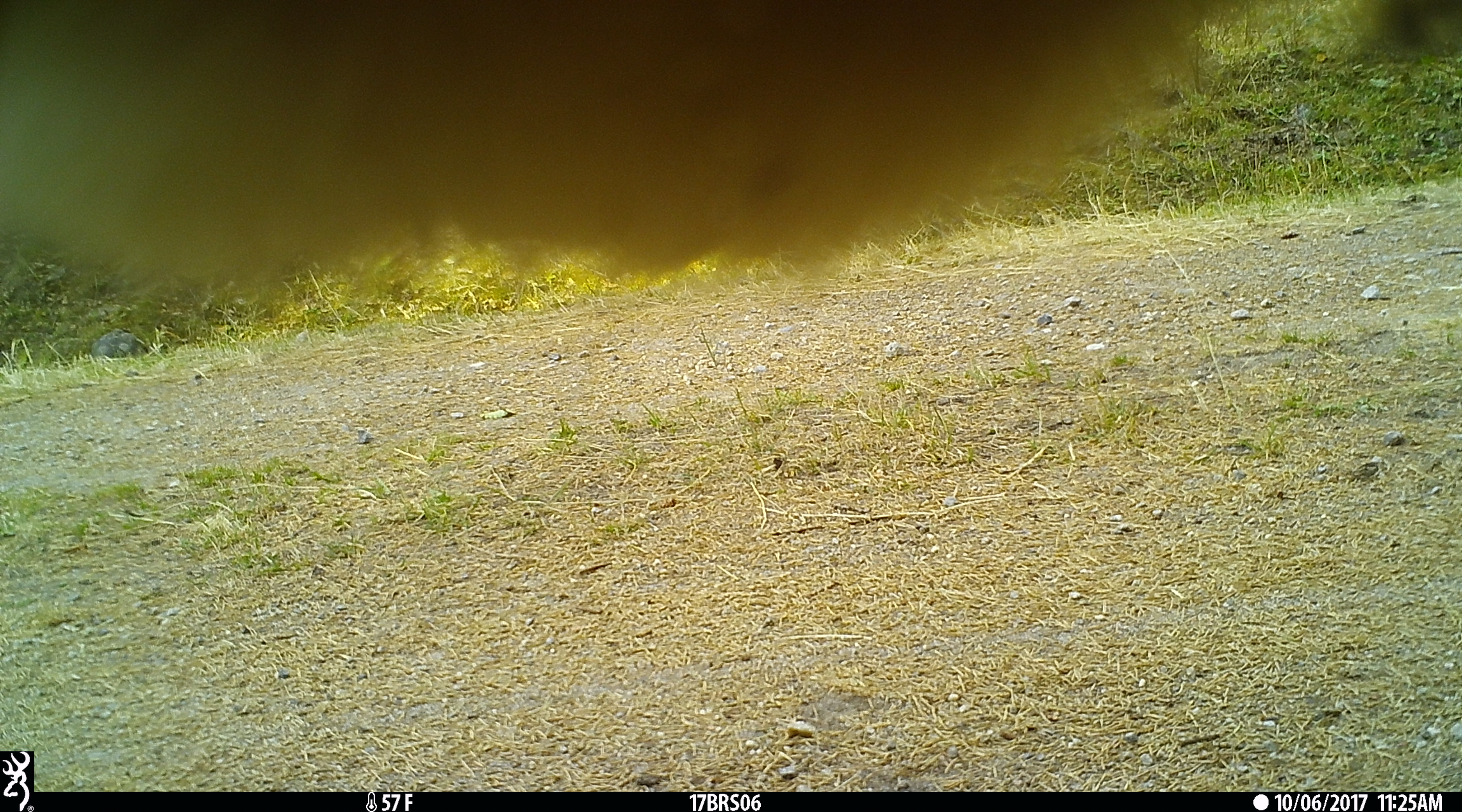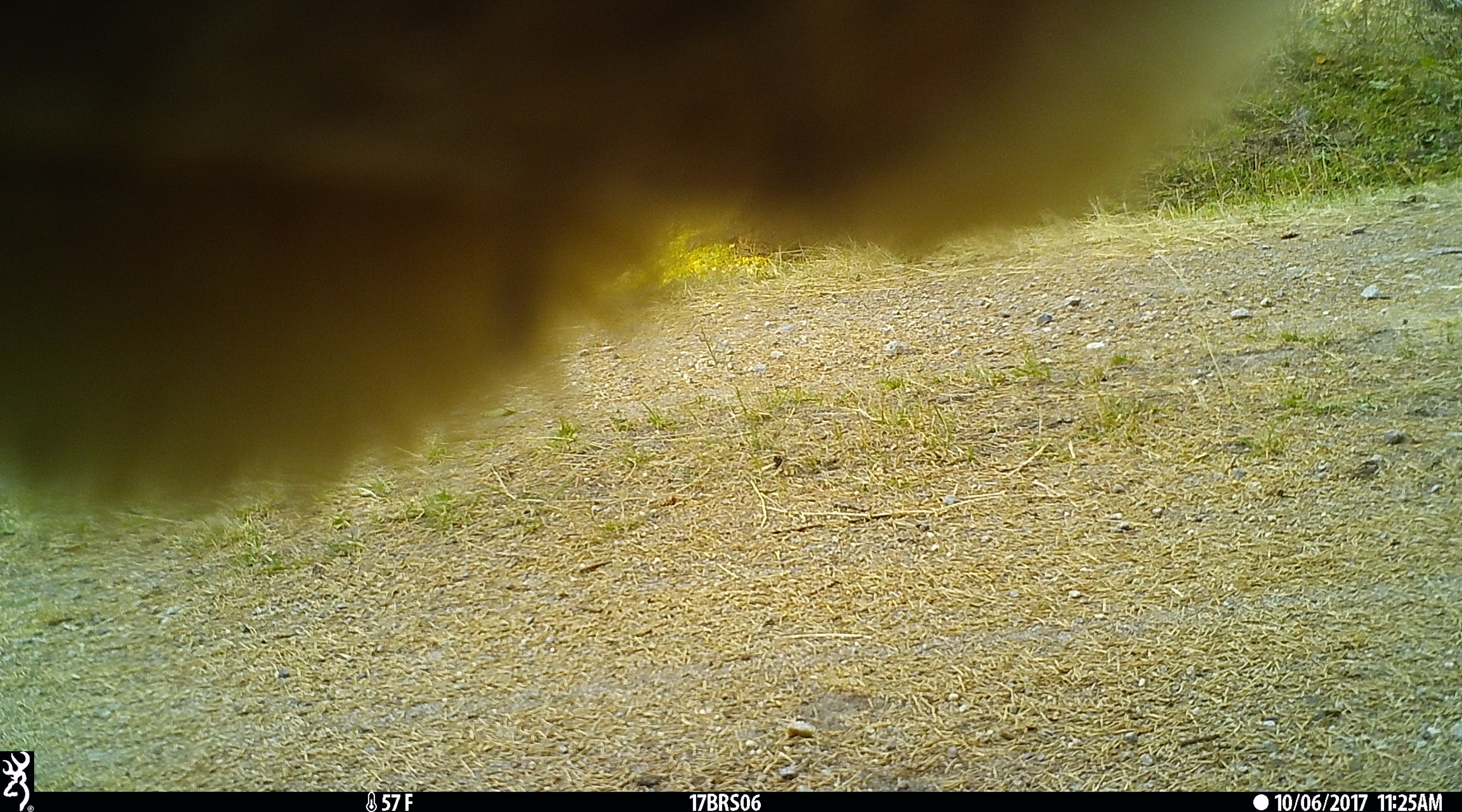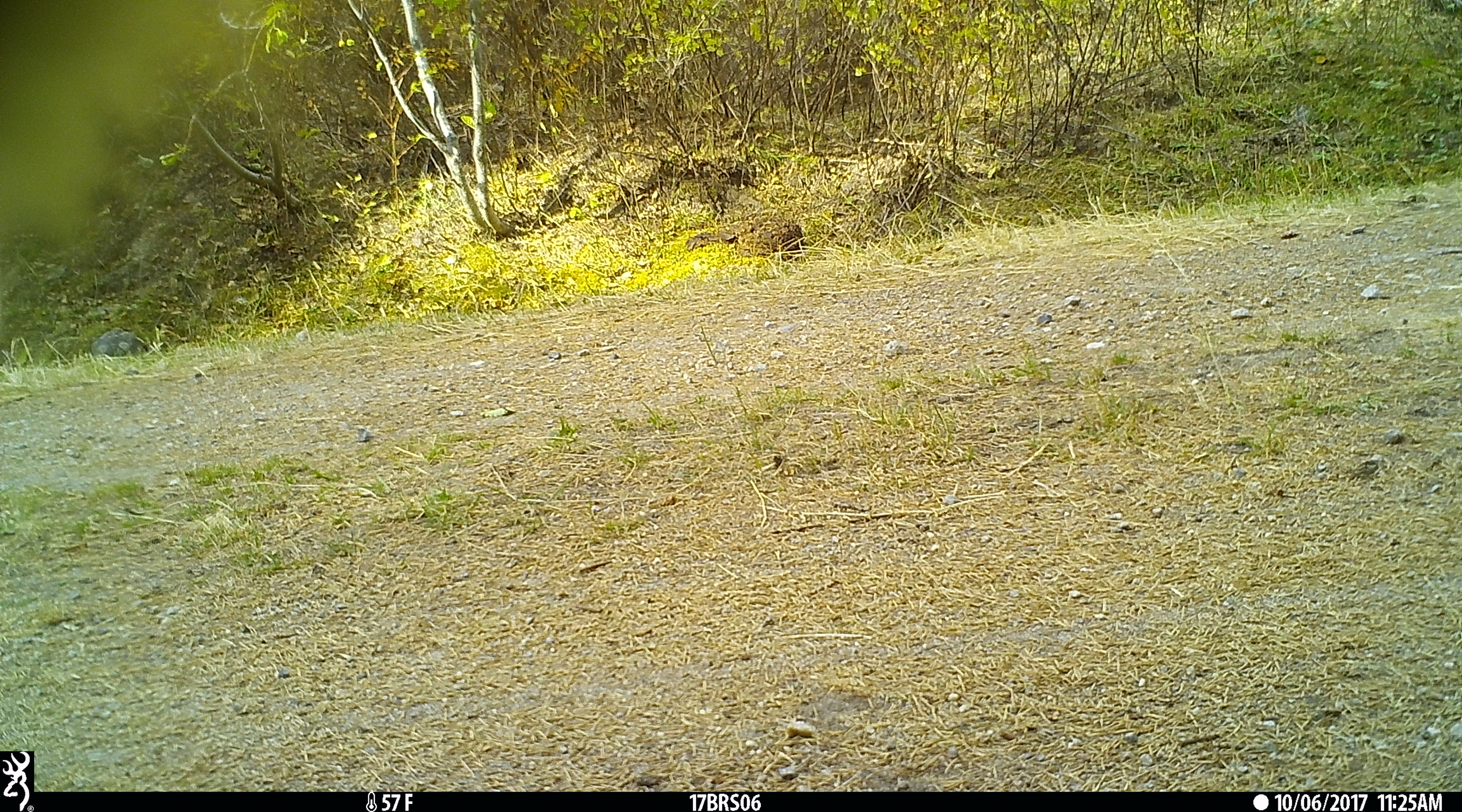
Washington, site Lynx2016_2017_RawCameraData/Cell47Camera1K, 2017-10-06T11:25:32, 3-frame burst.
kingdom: Animalia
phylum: Chordata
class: Mammalia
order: Artiodactyla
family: Bovidae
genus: Bos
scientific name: Bos taurus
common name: domestic cattle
Domestic cattle (Bos taurus). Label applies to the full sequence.